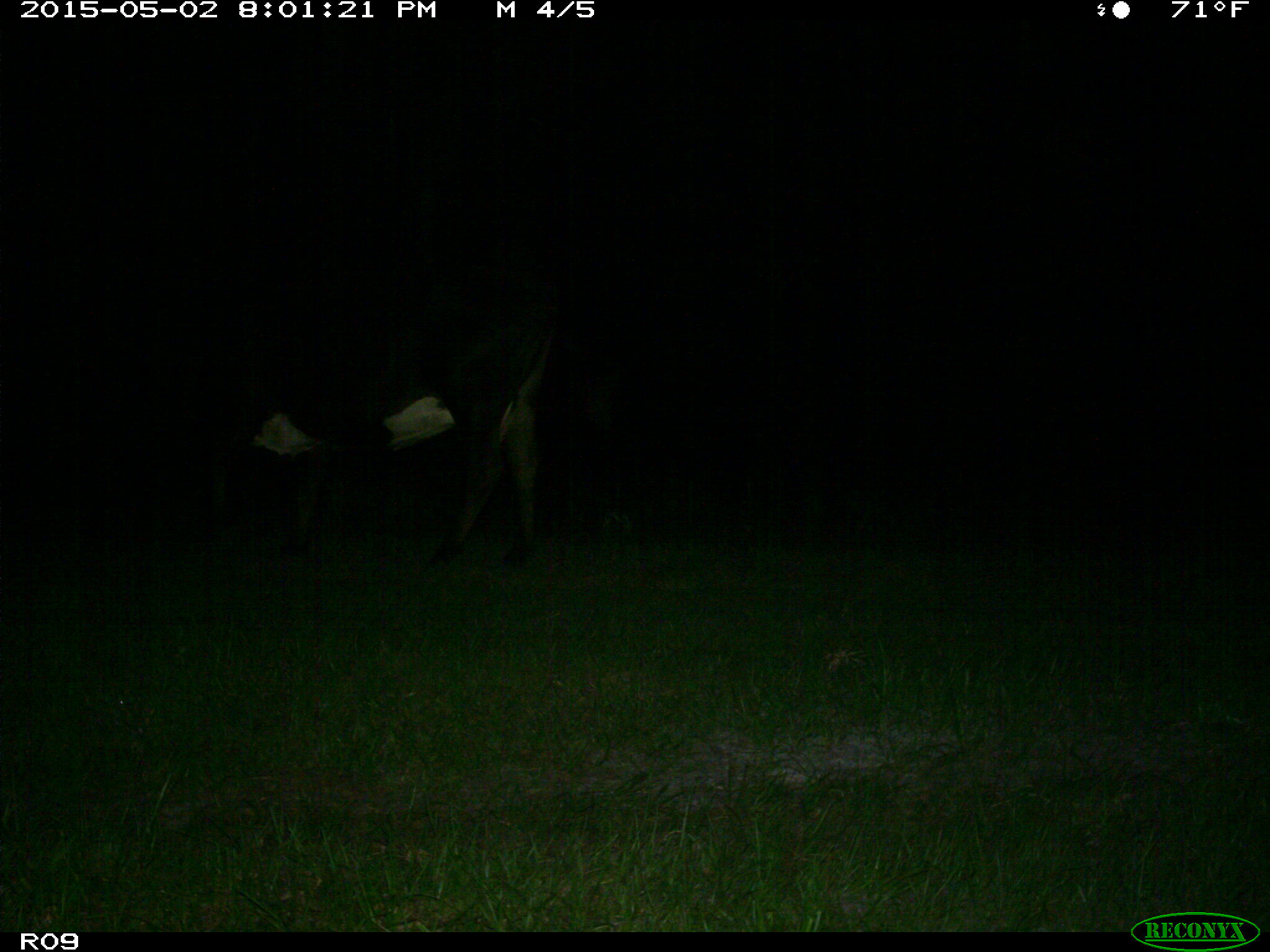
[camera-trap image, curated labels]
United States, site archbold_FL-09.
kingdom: Animalia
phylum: Chordata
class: Mammalia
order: Artiodactyla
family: Bovidae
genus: Bos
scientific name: Bos taurus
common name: domestic cow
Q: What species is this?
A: Bos taurus (domestic cow).